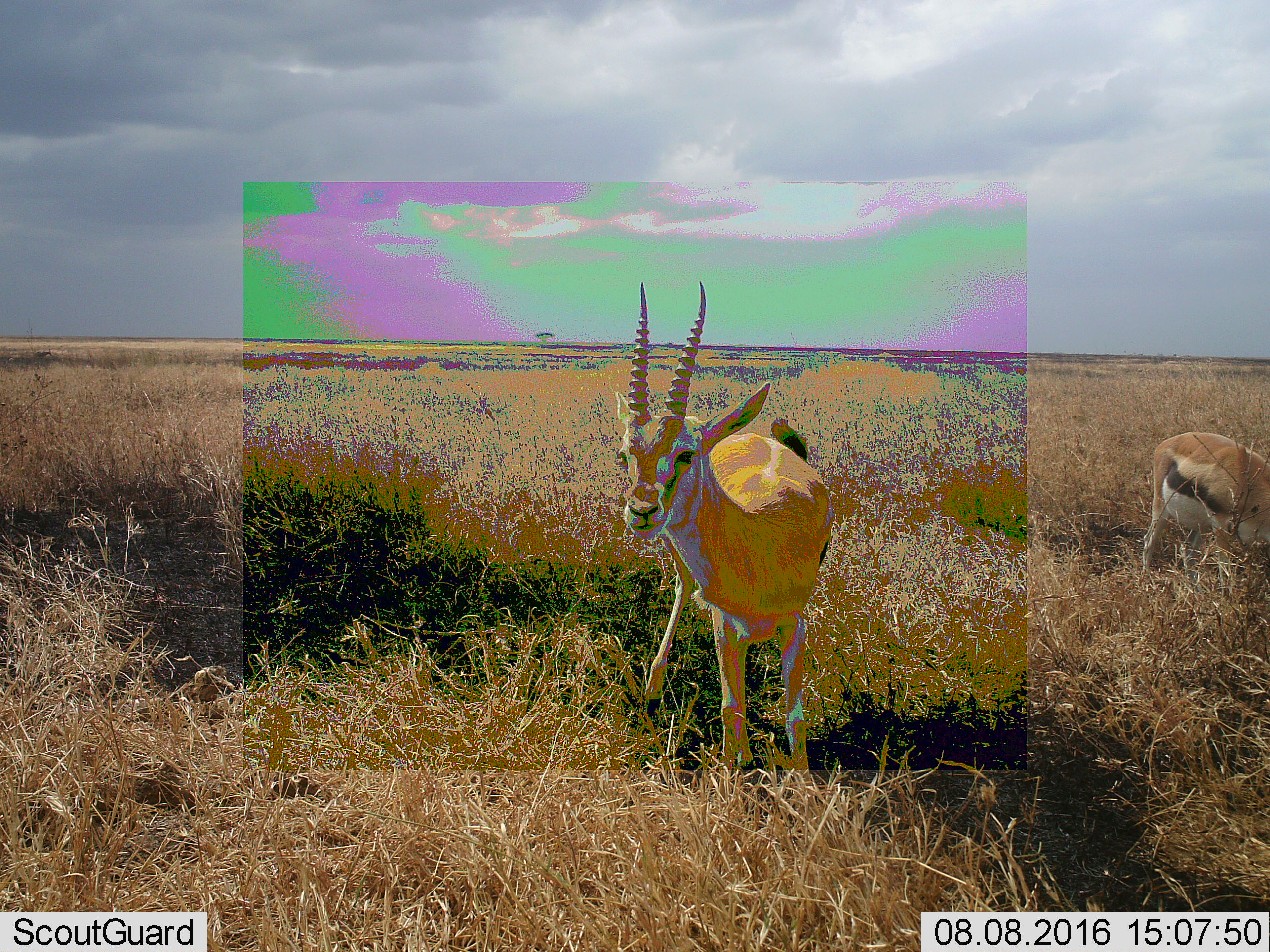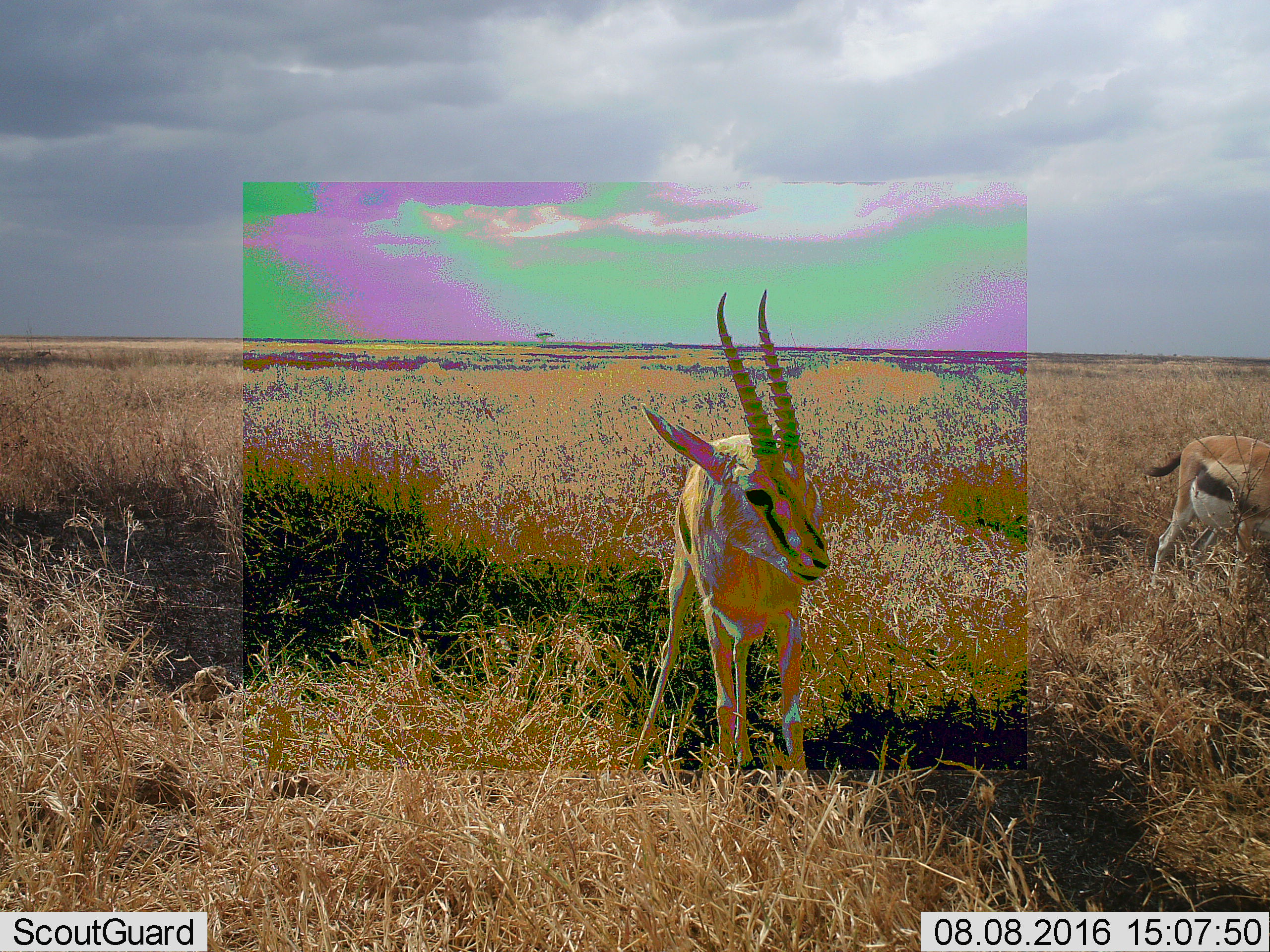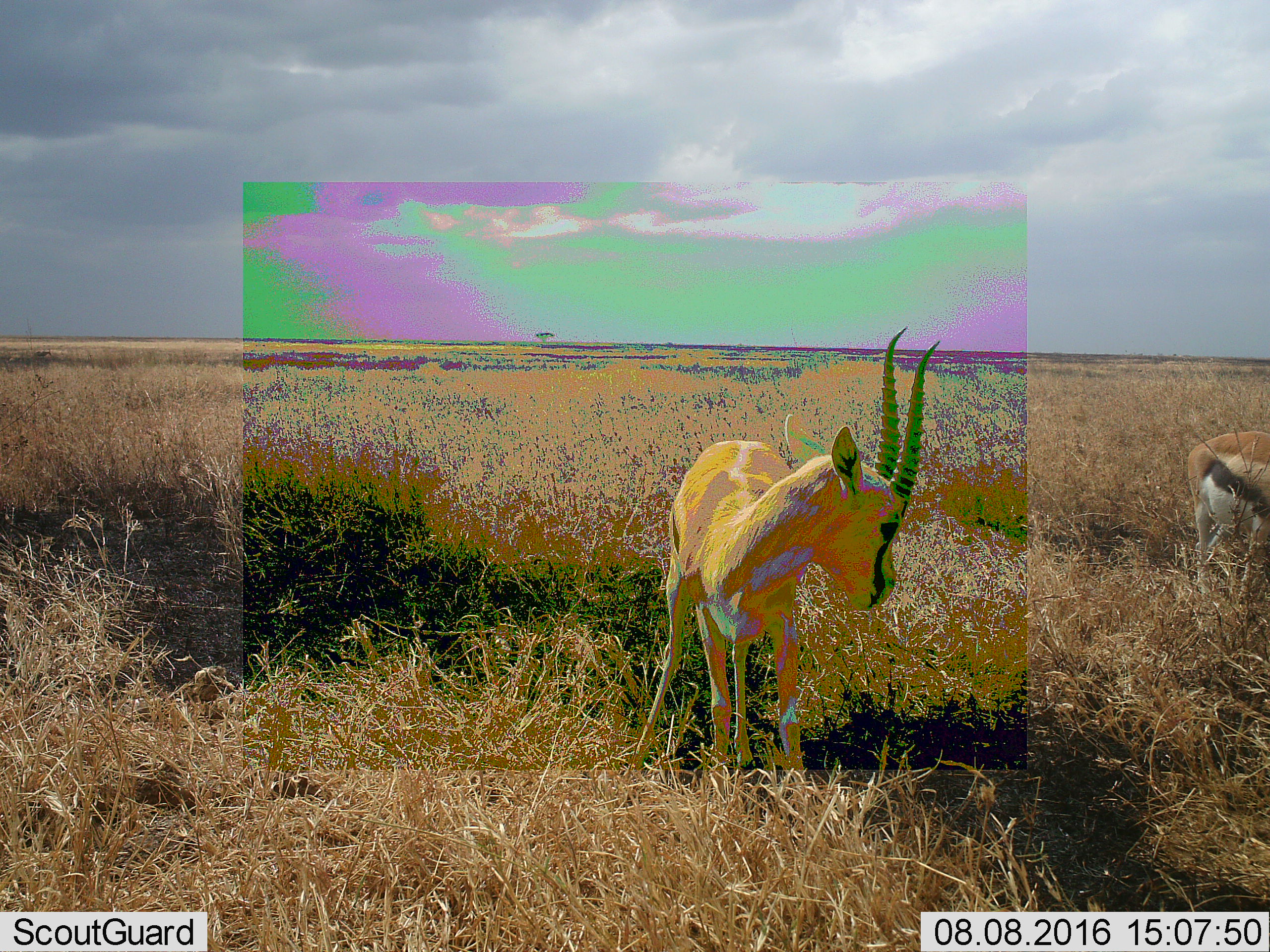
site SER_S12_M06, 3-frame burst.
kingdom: Animalia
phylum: Chordata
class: Mammalia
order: Artiodactyla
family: Bovidae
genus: Eudorcas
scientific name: Eudorcas thomsonii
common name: thomson's gazelle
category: gazellethomsons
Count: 2.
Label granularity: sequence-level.